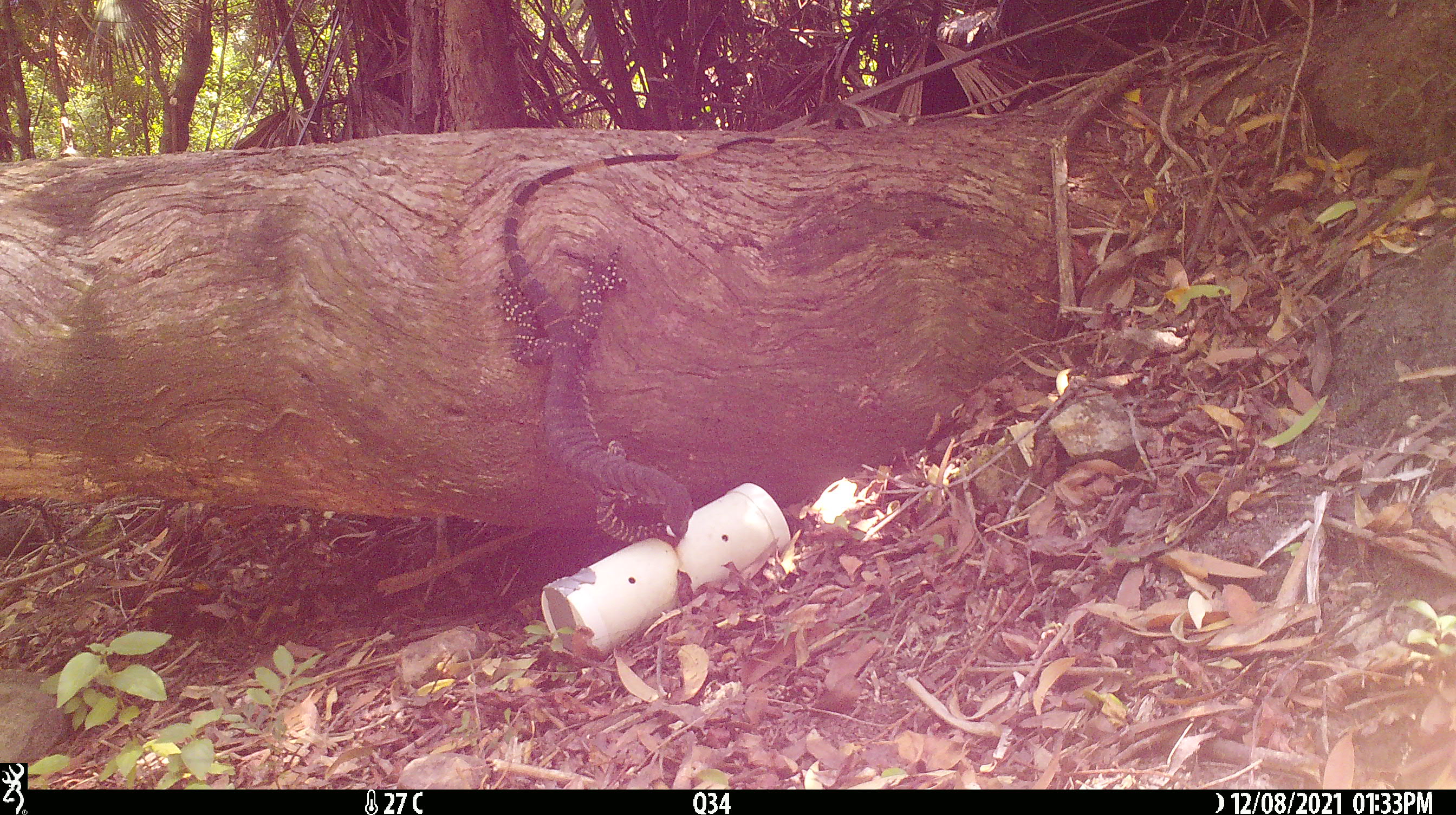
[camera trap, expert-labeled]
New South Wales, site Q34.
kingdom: Animalia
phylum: Chordata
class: Reptilia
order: Squamata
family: Varanidae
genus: Varanus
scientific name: Varanus varius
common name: lace monitor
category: goanna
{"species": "goanna (lace monitor) (Varanus varius)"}